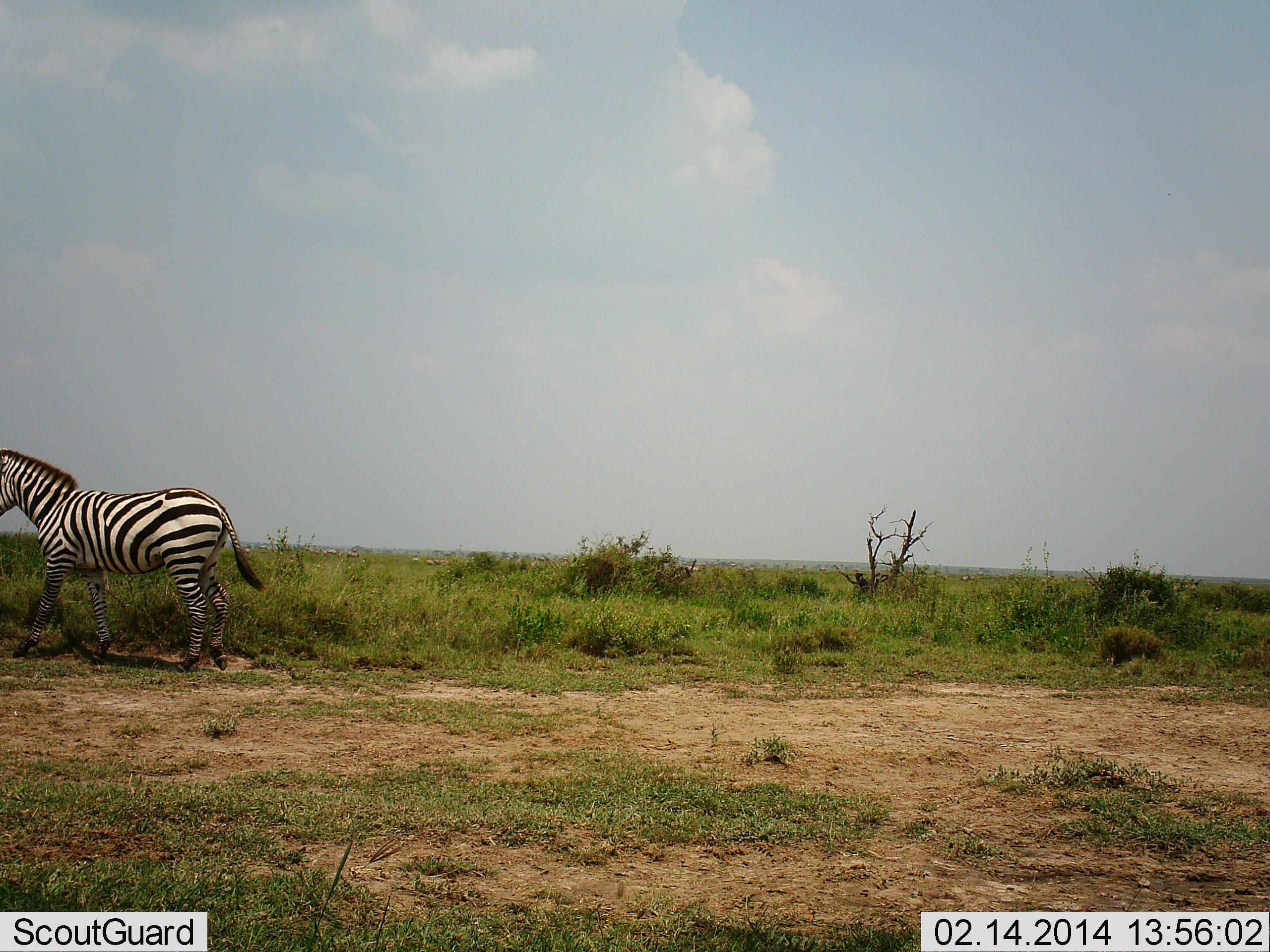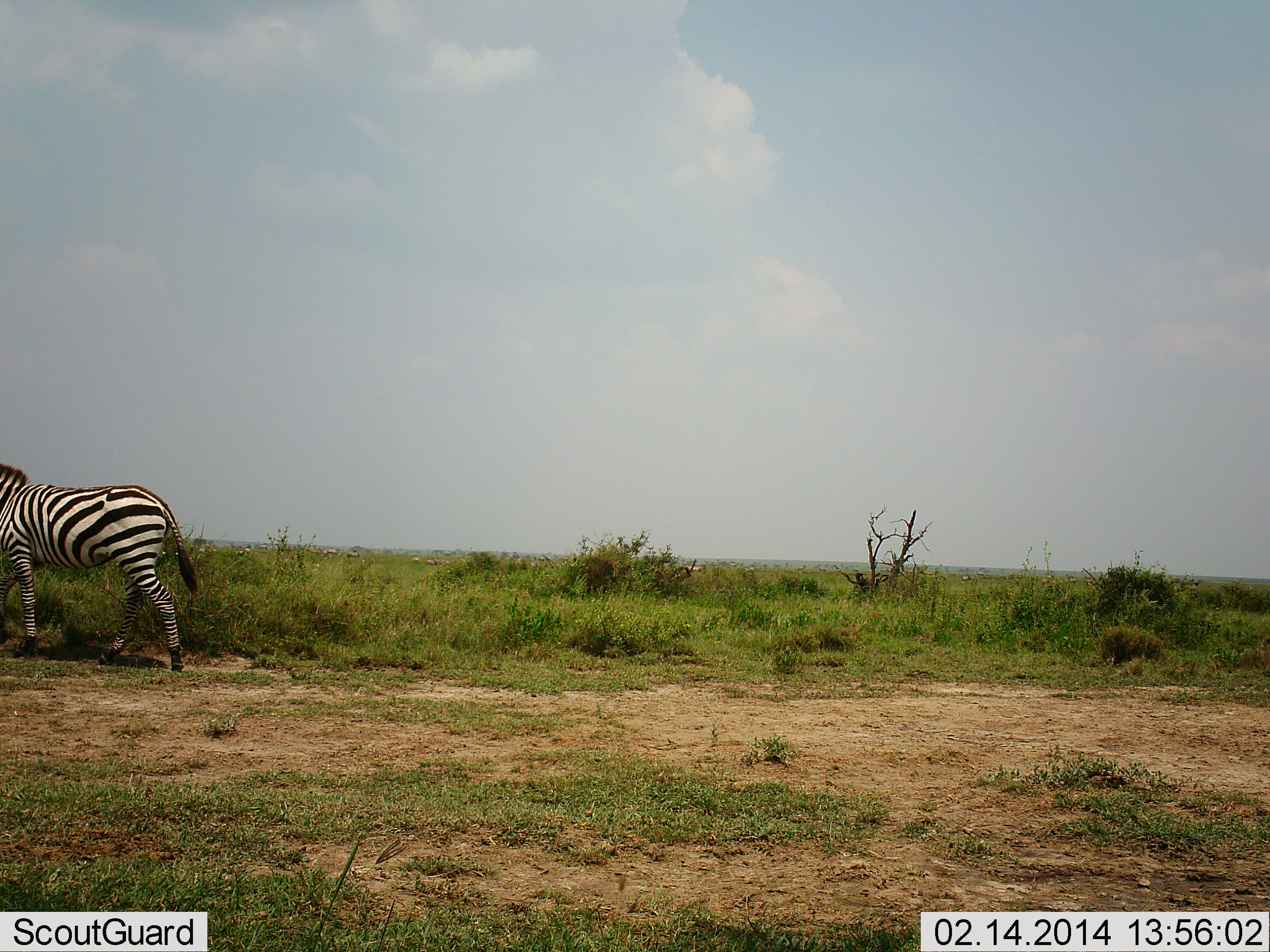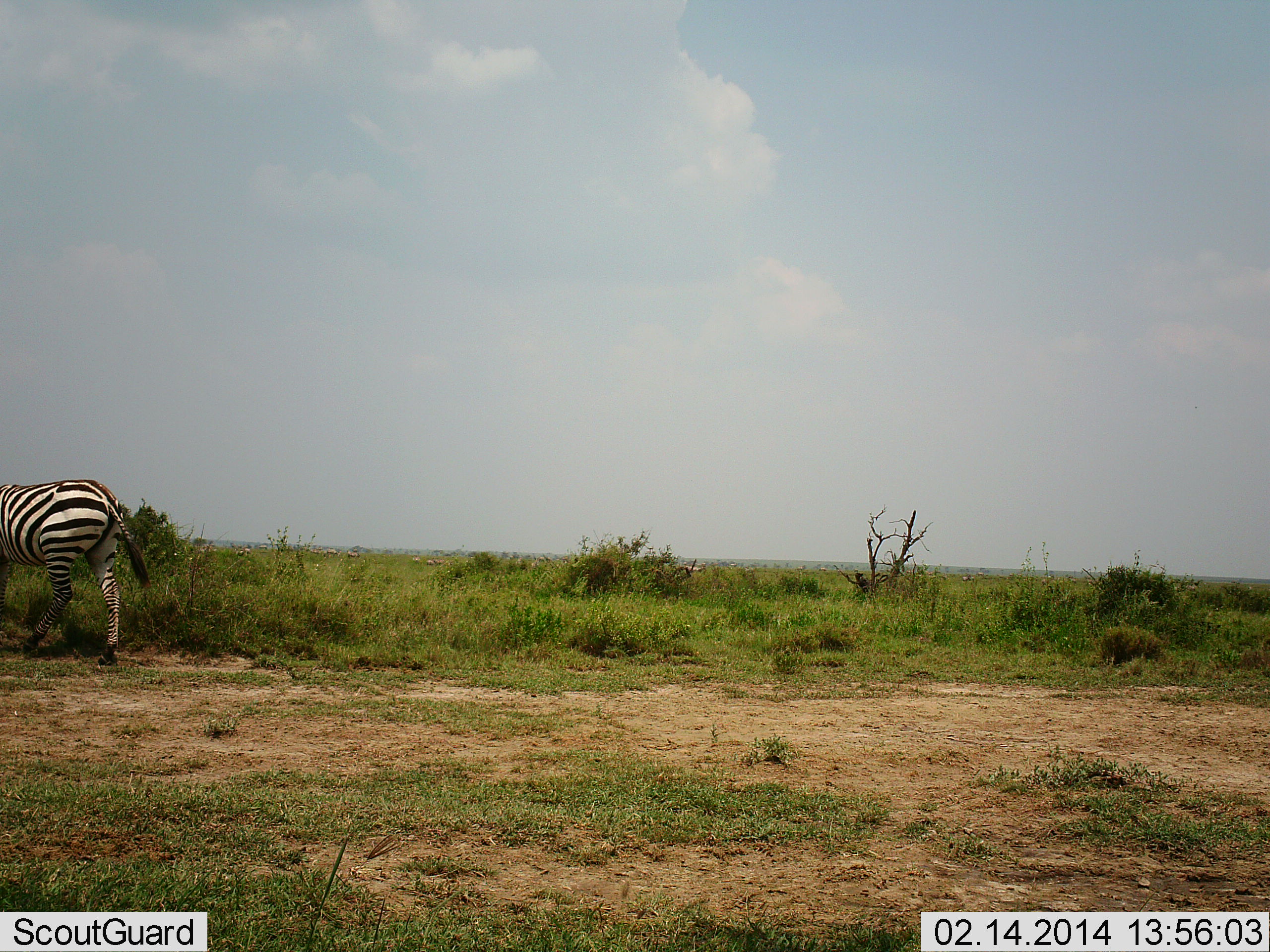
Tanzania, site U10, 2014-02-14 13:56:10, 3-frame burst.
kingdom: Animalia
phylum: Chordata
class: Mammalia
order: Perissodactyla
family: Equidae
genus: Equus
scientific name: Equus quagga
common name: plains zebra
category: zebra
Zebra (plains zebra) (Equus quagga), count 1. Behavior (volunteer vote fractions): standing 0%, resting 0%, moving 100%, interacting 0%. Young present (vote fraction): 0%. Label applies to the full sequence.